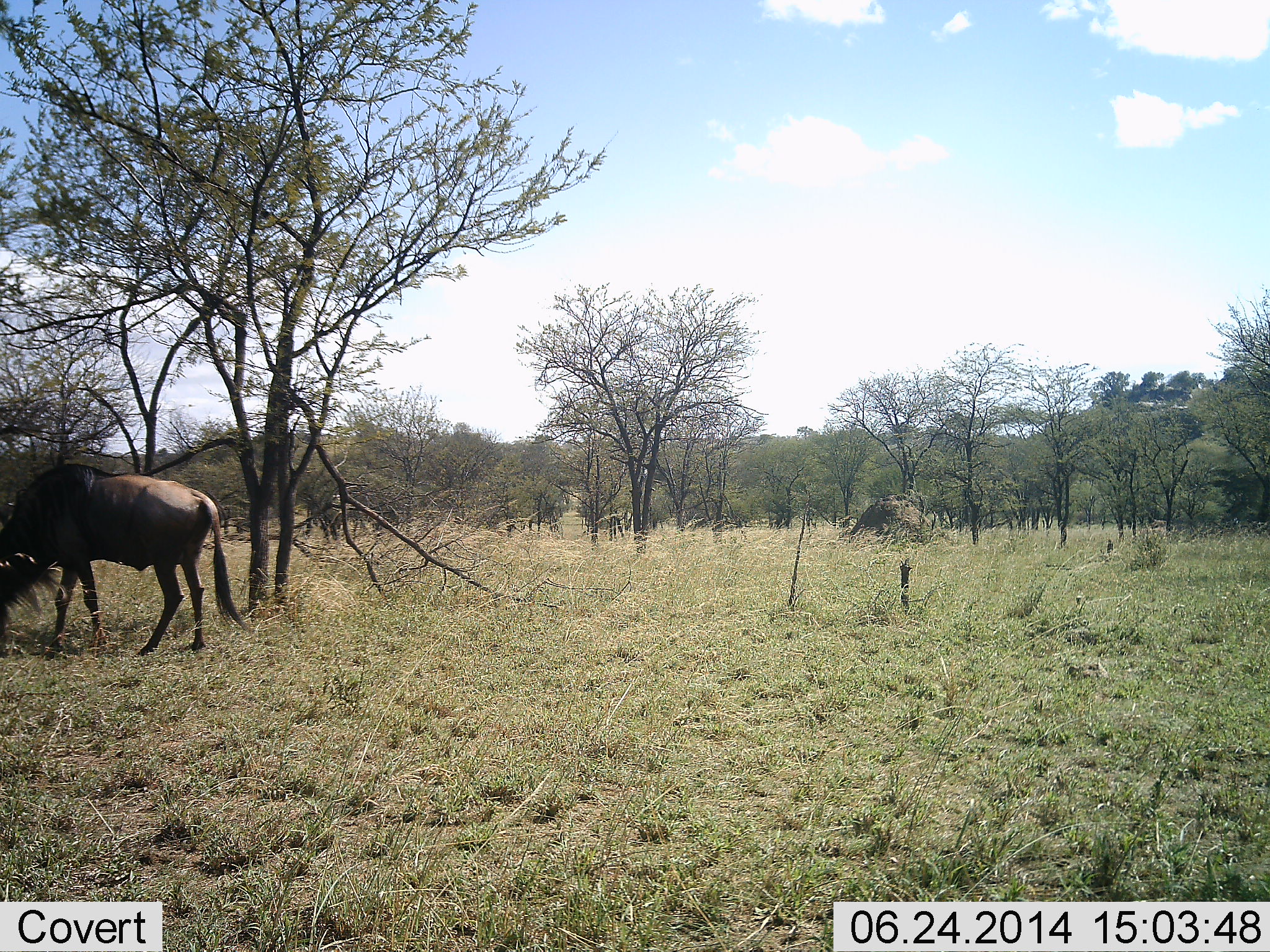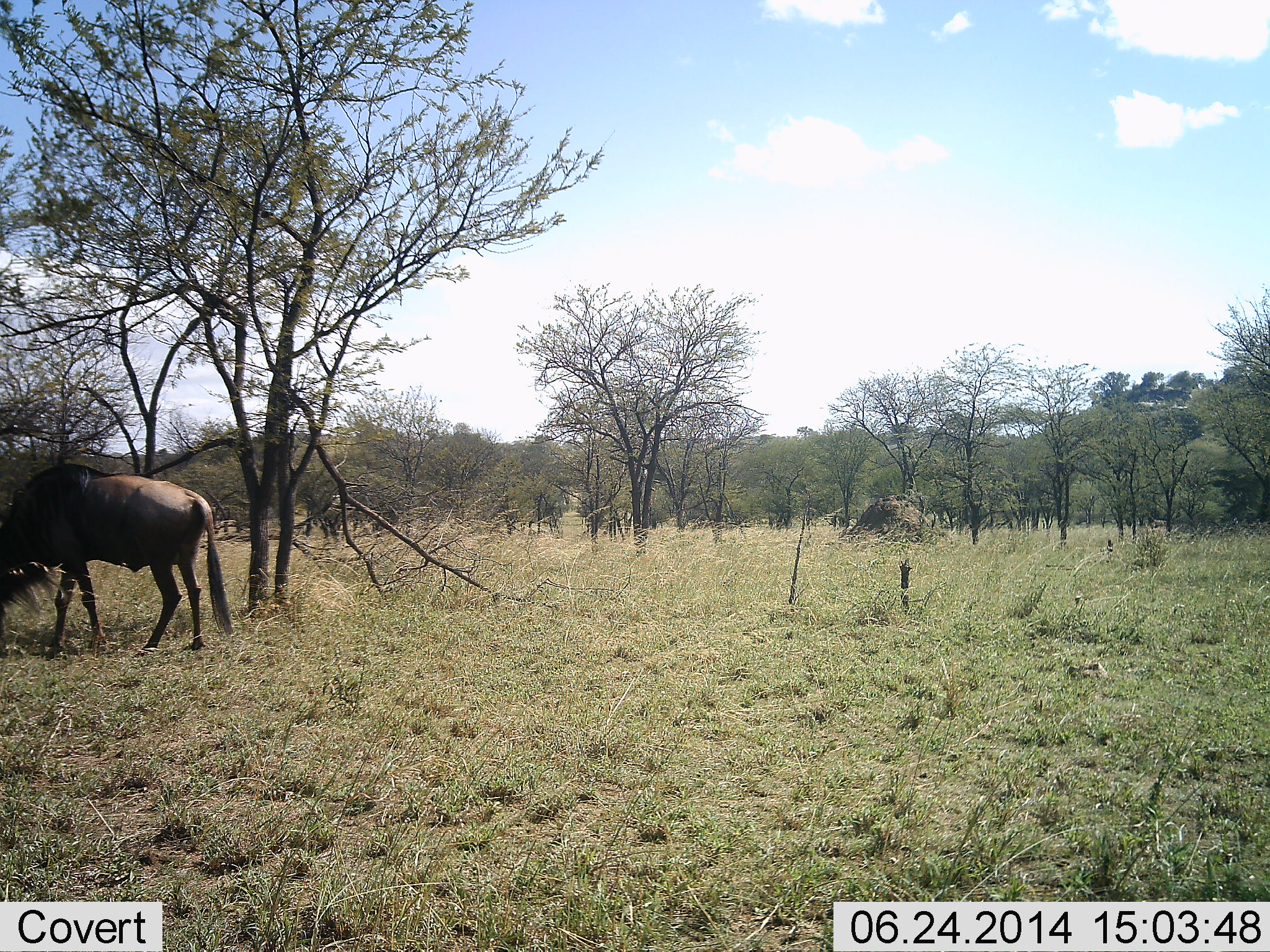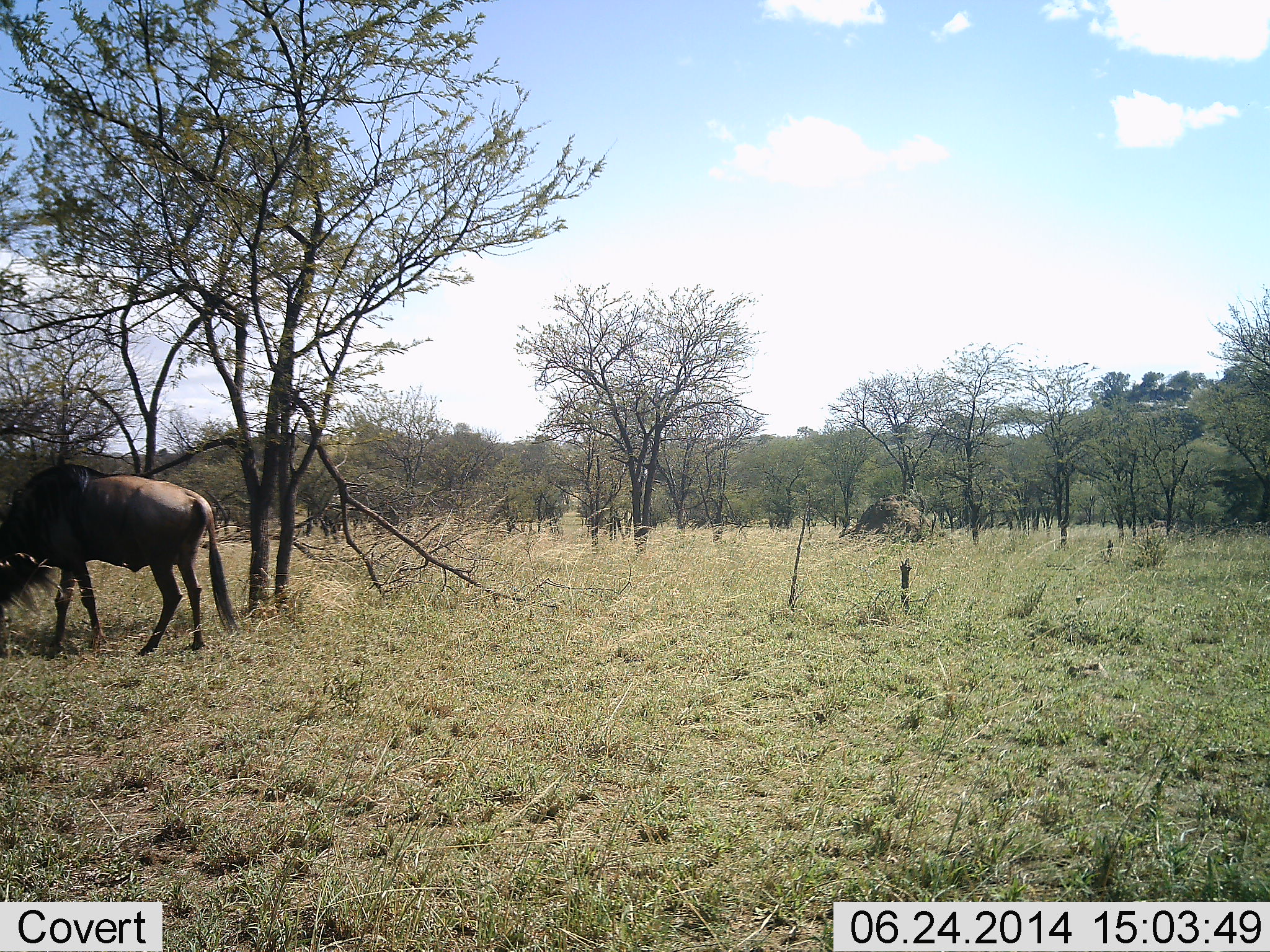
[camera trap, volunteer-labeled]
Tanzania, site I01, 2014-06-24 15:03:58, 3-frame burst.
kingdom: Animalia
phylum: Chordata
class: Mammalia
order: Artiodactyla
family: Bovidae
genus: Connochaetes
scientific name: Connochaetes taurinus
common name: blue wildebeest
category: wildebeest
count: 1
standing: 40%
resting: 0%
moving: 10%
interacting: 0%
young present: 0%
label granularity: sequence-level